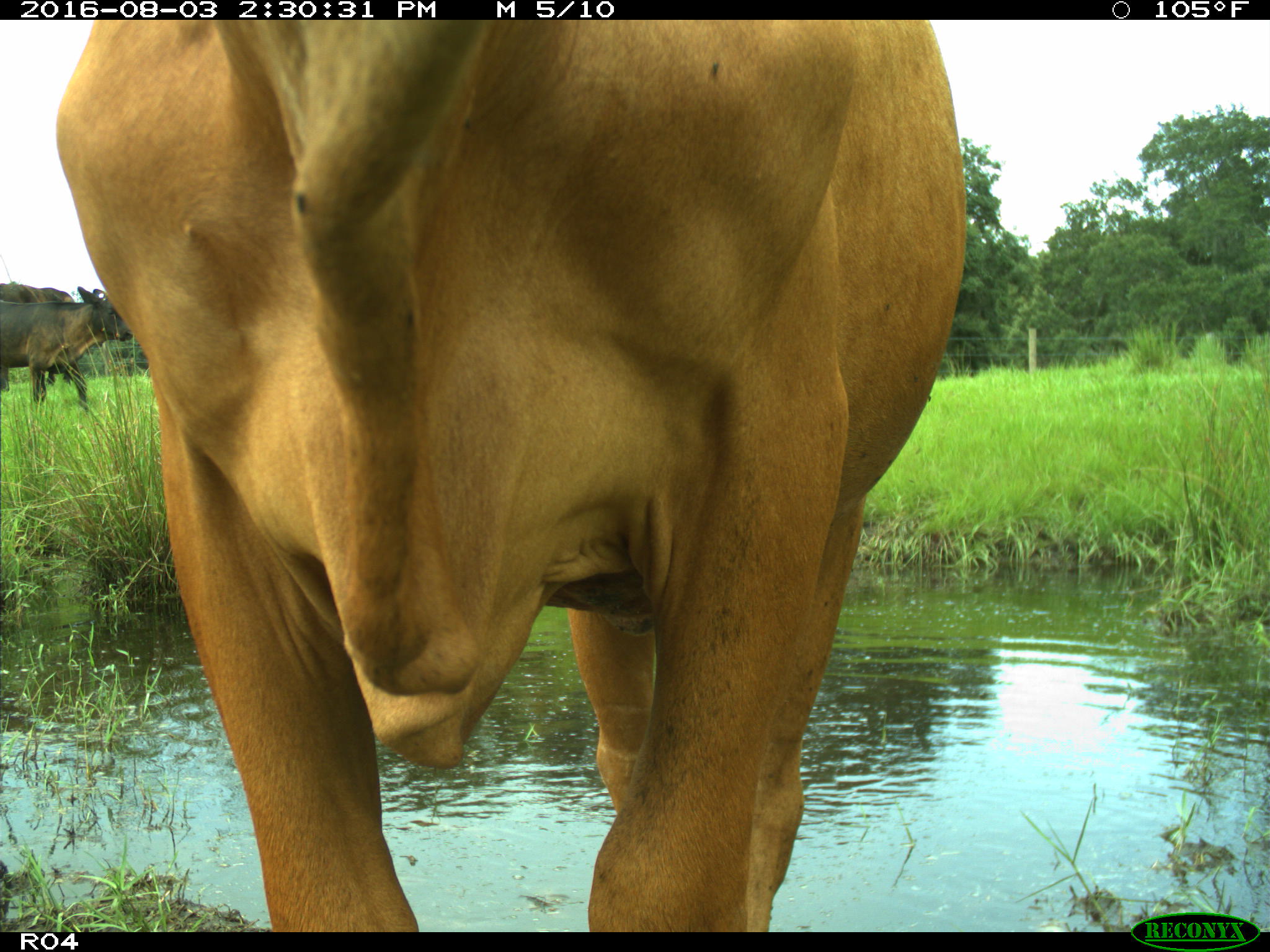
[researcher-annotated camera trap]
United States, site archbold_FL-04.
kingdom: Animalia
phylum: Chordata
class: Mammalia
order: Artiodactyla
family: Bovidae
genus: Bos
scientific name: Bos taurus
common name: domestic cow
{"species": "Bos taurus (domestic cow)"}